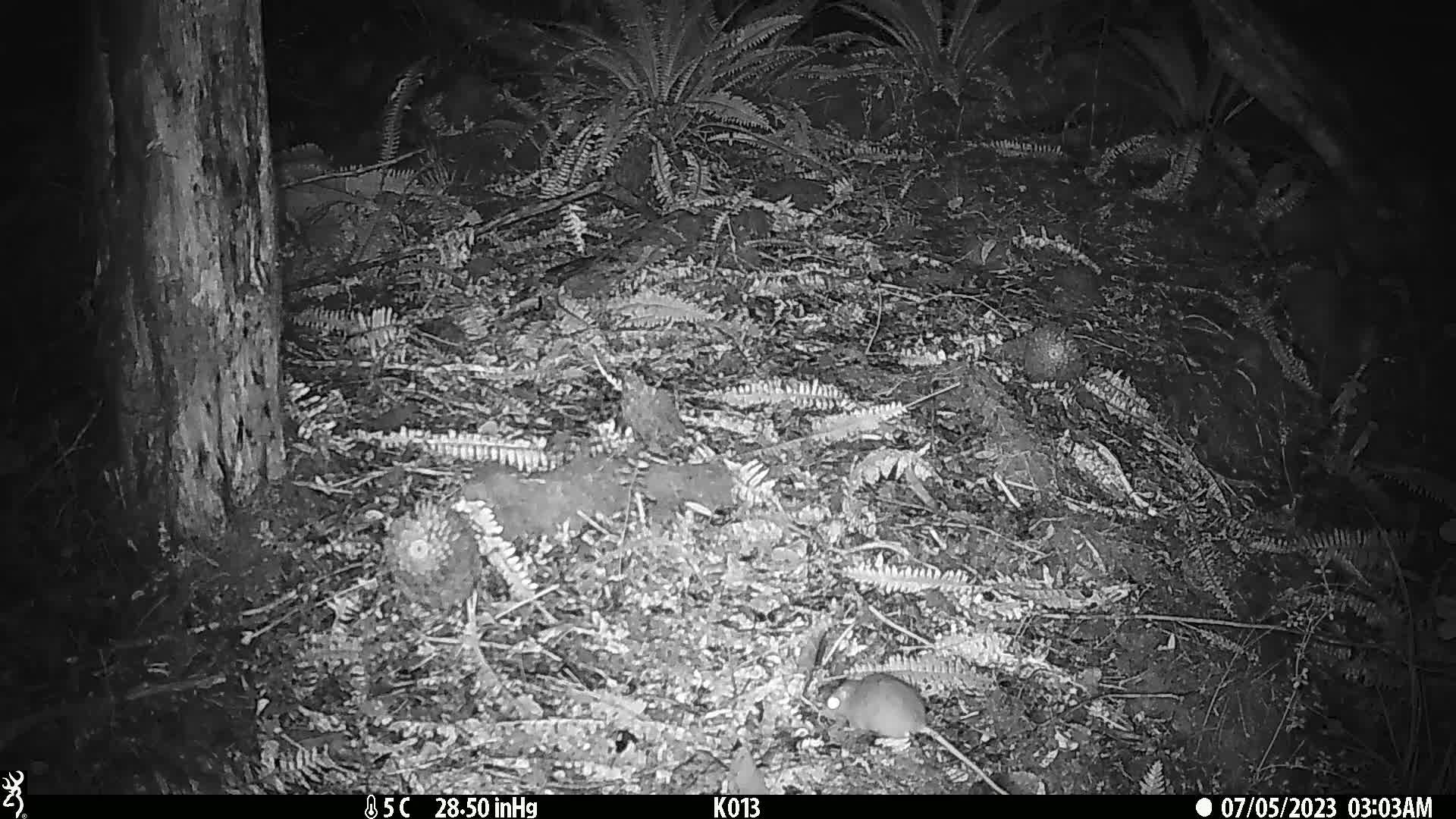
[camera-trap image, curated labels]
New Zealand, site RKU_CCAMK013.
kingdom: Animalia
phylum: Chordata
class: Mammalia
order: Rodentia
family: Muridae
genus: Rattus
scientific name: Rattus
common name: rat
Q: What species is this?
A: Rat (Rattus).